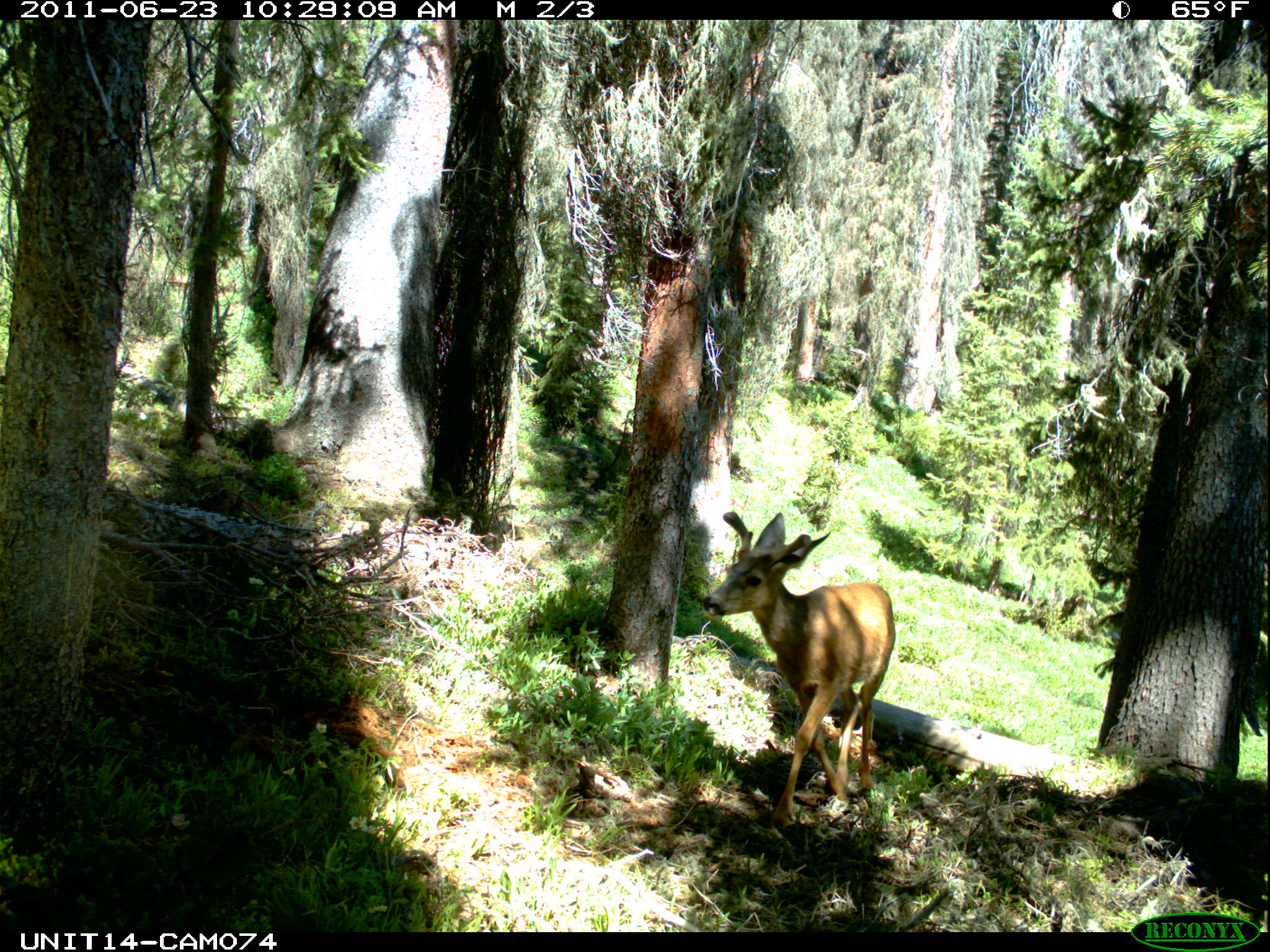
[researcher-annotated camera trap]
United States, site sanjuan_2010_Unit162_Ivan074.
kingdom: Animalia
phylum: Chordata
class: Mammalia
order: Artiodactyla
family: Cervidae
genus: Odocoileus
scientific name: Odocoileus hemionus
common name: mule deer